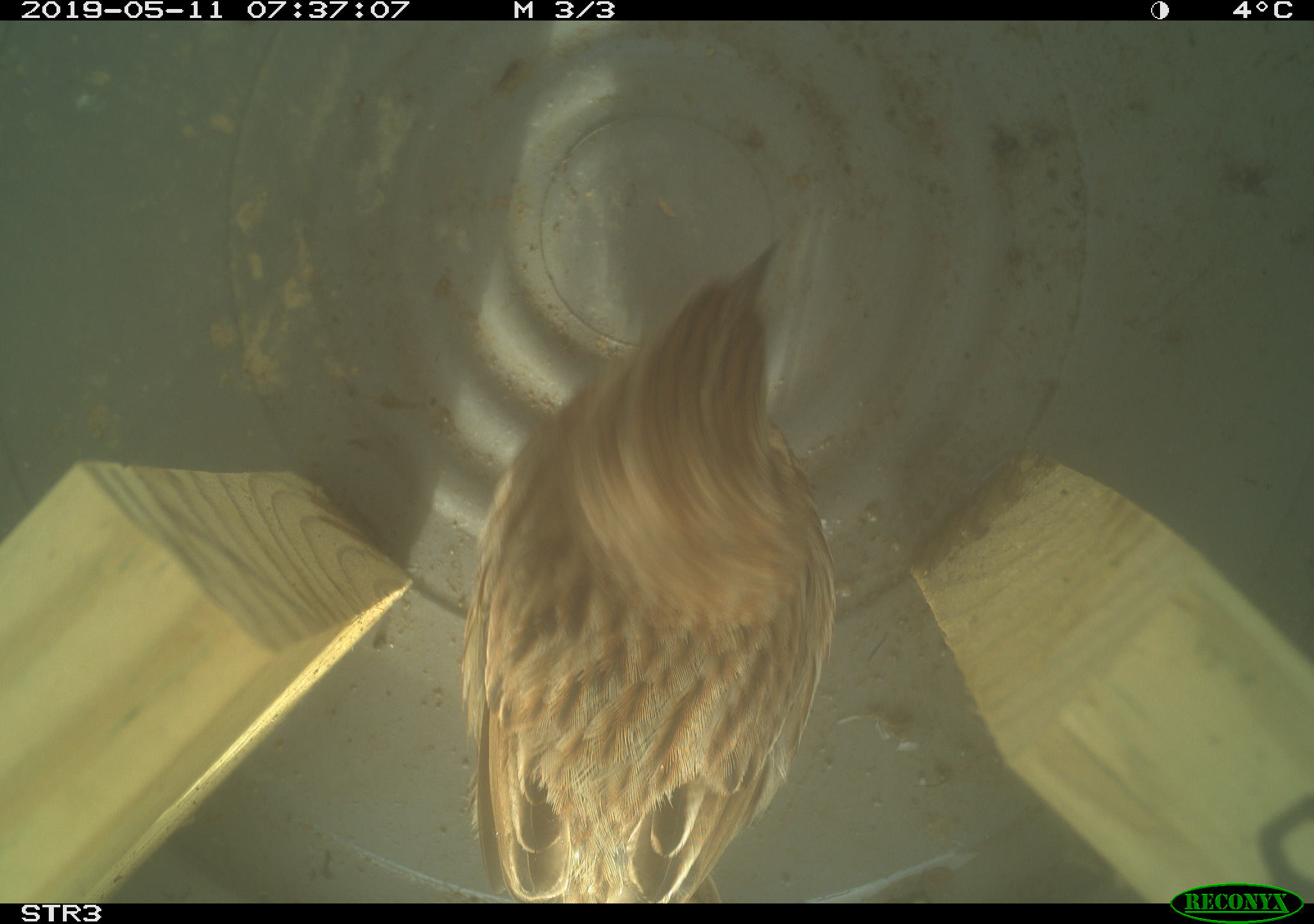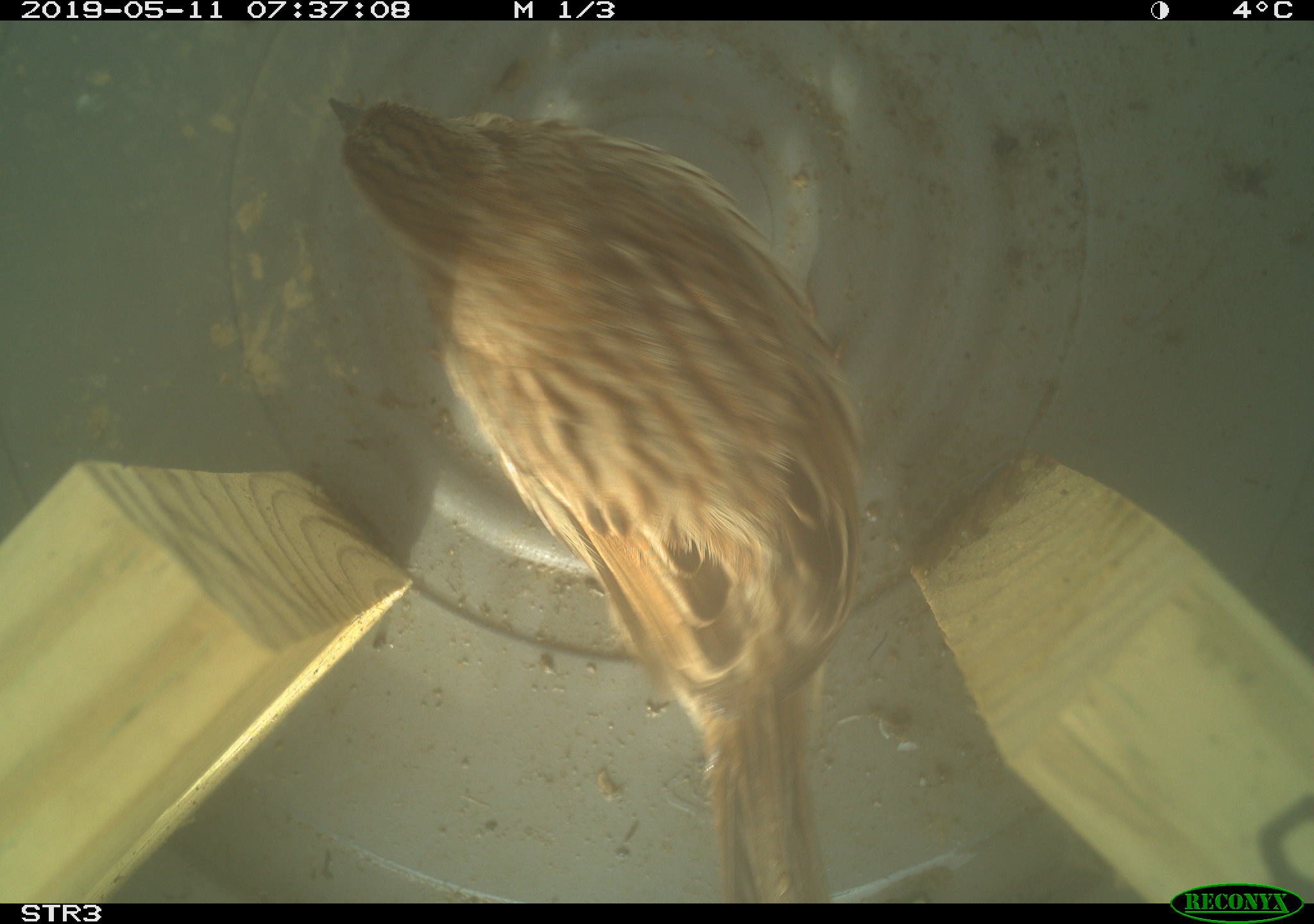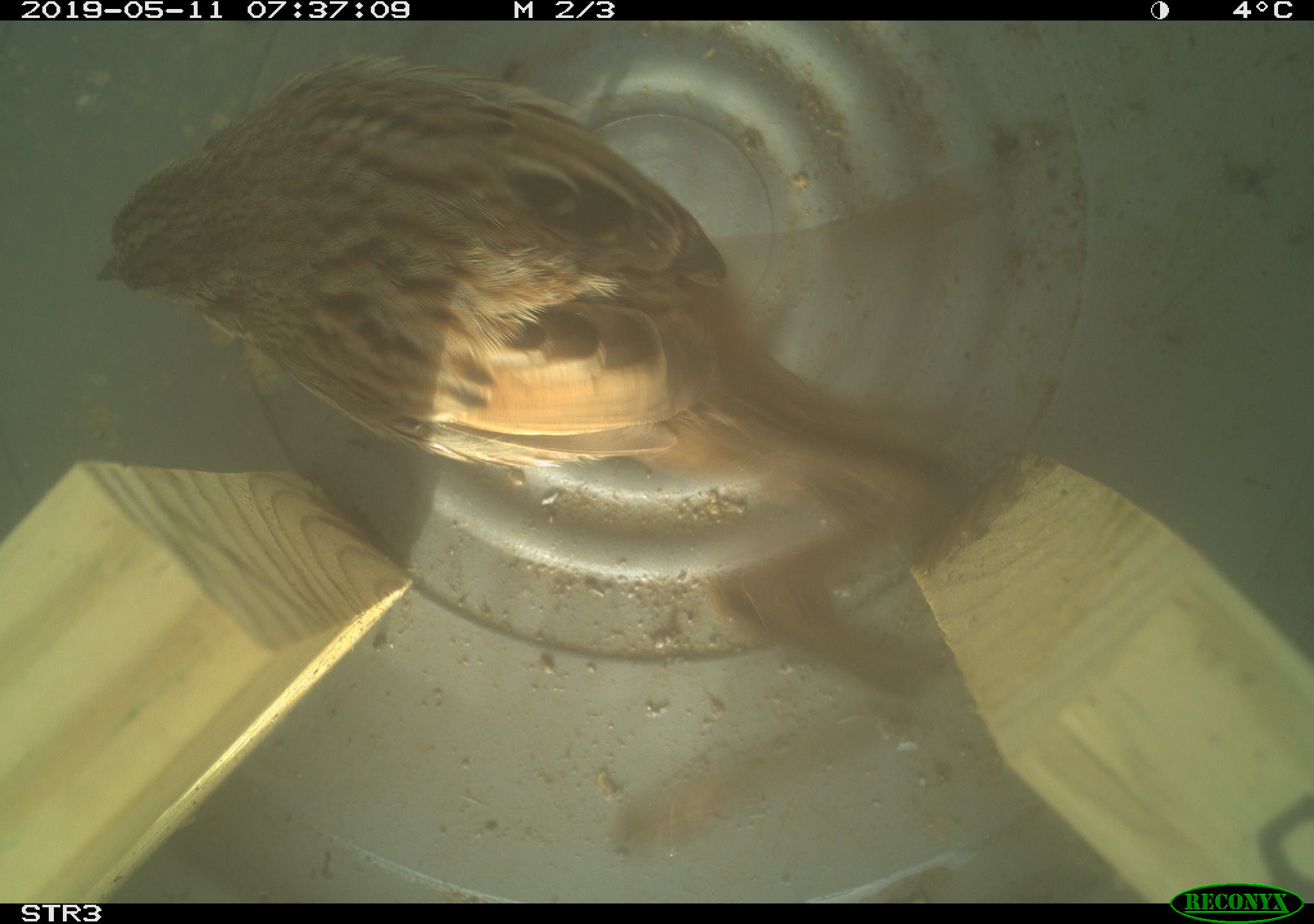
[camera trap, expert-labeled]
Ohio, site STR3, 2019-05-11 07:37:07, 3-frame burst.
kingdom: Animalia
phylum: Chordata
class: Aves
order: Passeriformes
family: Passerellidae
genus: Melospiza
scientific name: Melospiza melodia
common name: song sparrow